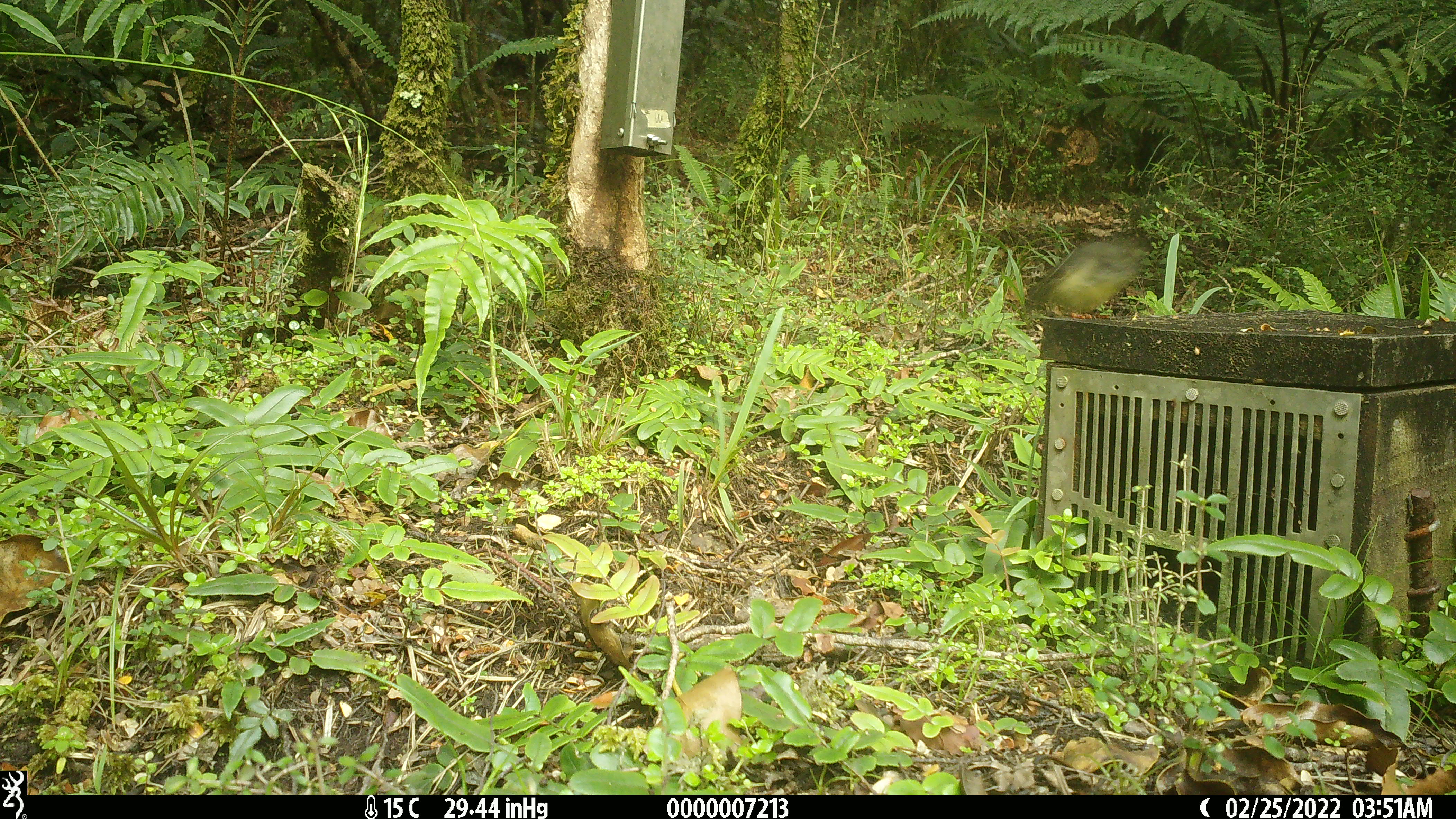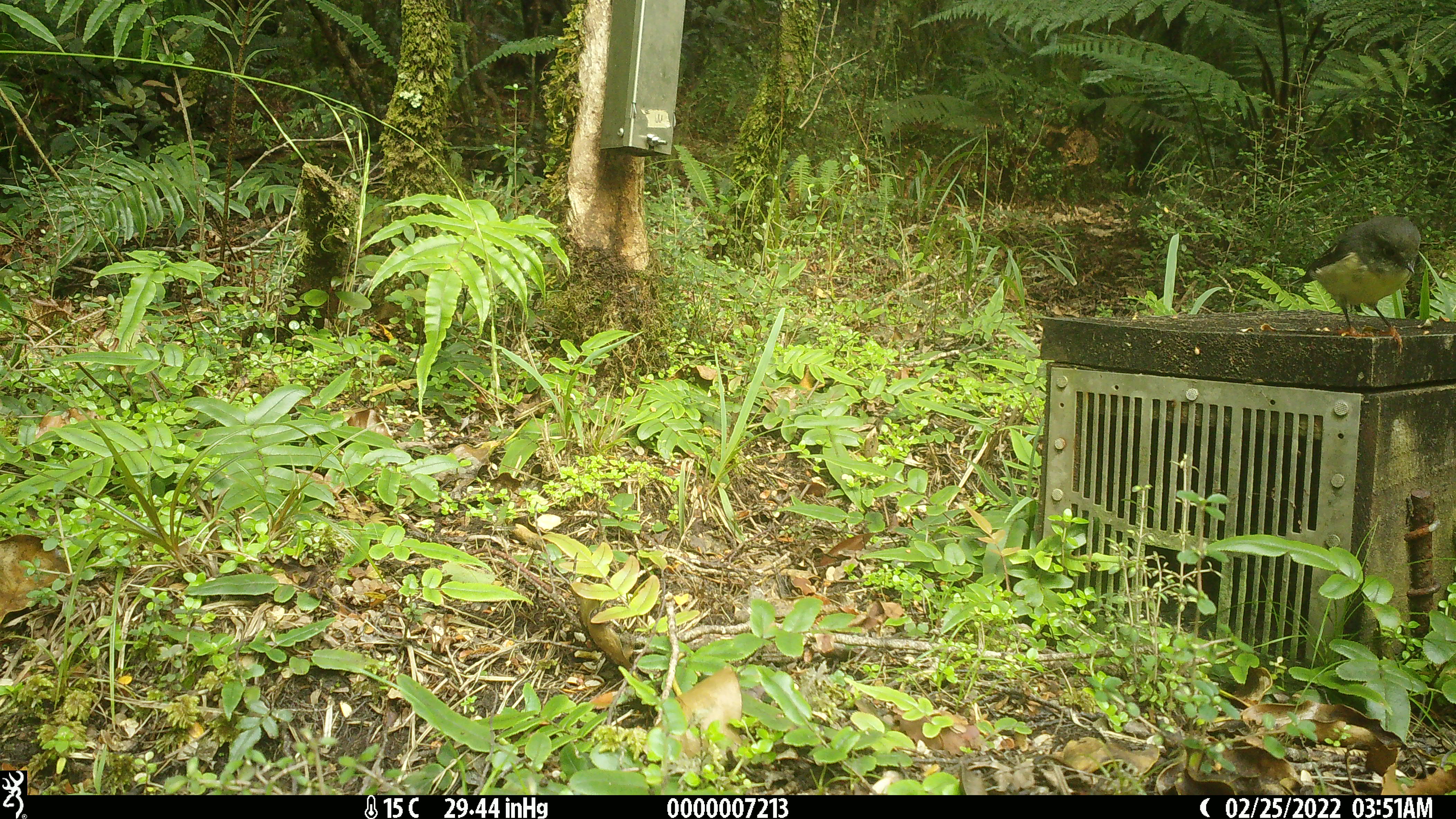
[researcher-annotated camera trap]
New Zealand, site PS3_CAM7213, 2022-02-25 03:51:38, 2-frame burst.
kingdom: Animalia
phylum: Chordata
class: Aves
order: Passeriformes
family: Petroicidae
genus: Petroica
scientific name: Petroica macrocephala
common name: tomtit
Tomtit (Petroica macrocephala).